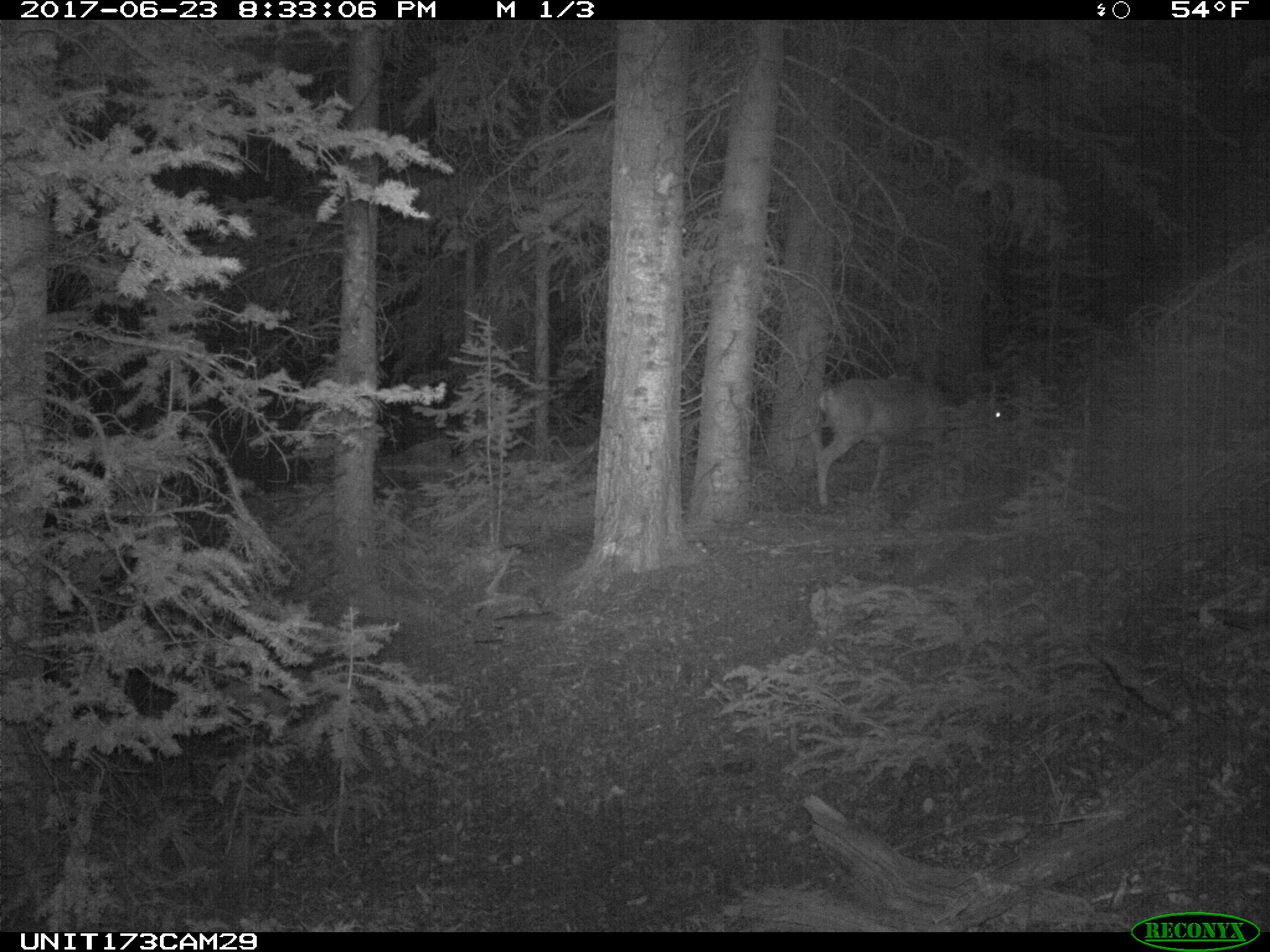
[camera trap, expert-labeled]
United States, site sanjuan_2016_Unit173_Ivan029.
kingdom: Animalia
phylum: Chordata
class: Mammalia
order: Artiodactyla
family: Cervidae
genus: Odocoileus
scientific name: Odocoileus hemionus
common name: mule deer